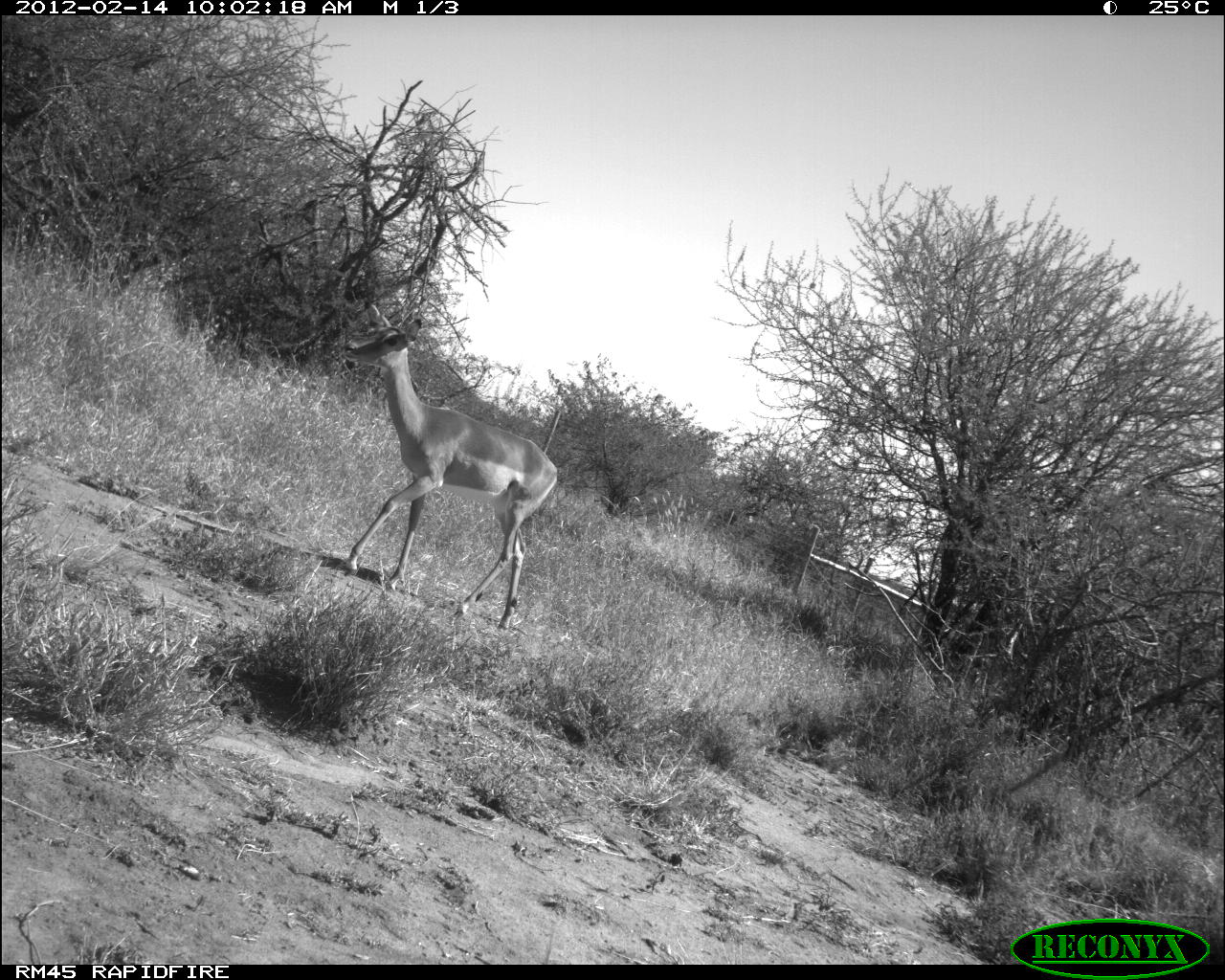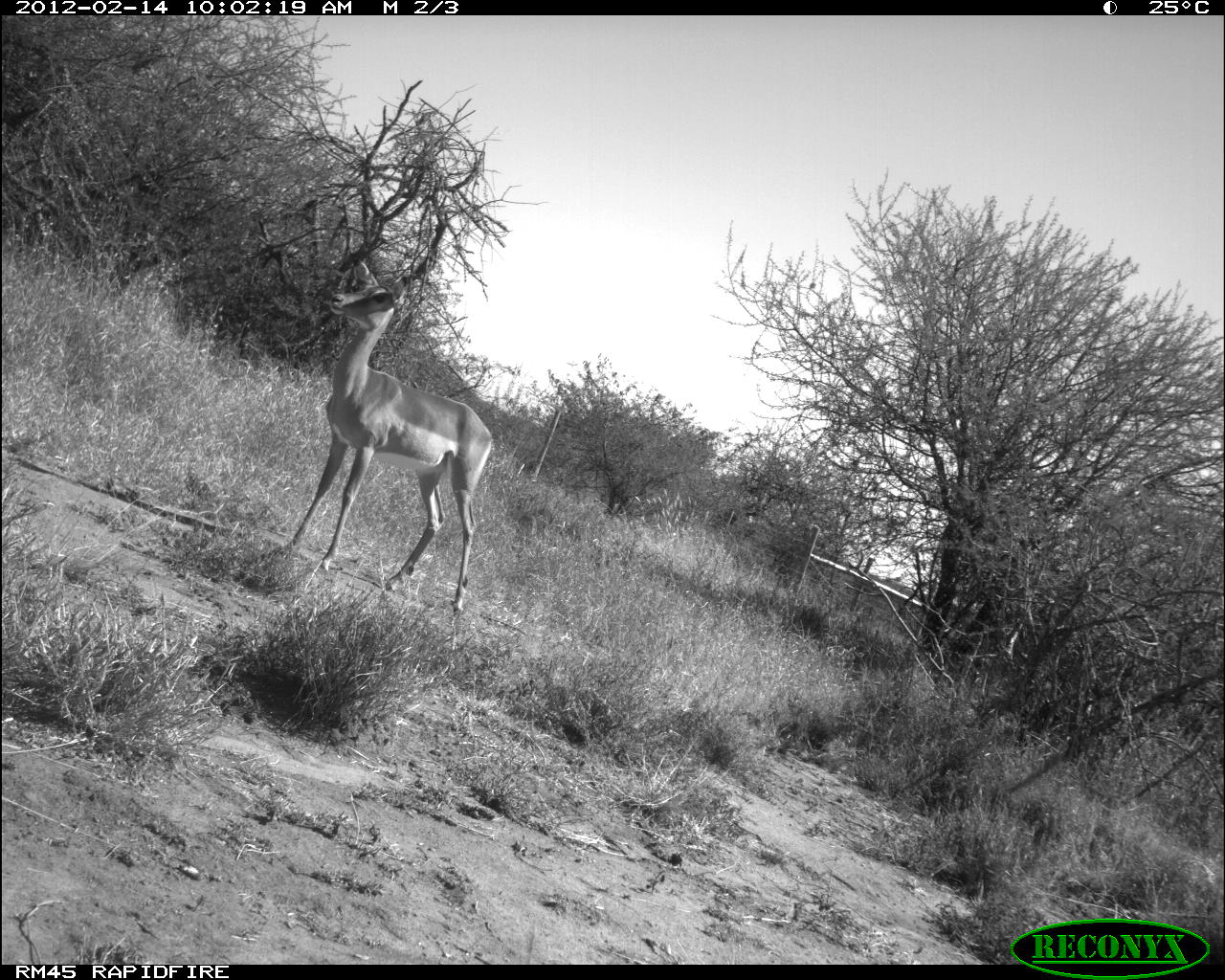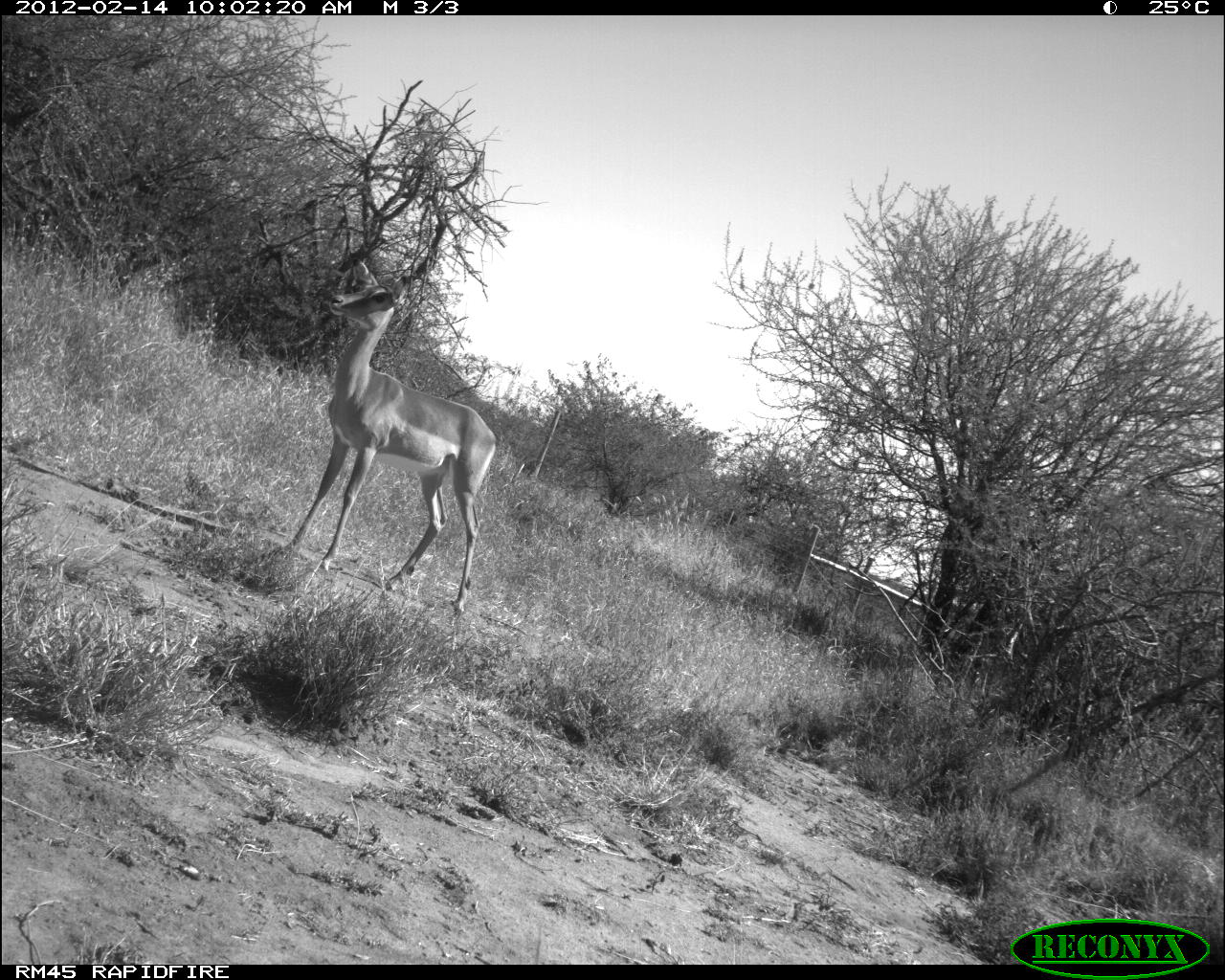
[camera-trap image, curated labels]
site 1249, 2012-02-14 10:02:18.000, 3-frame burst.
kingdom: Animalia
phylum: Chordata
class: Mammalia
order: Artiodactyla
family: Bovidae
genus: Aepyceros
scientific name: Aepyceros melampus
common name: impala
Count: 1.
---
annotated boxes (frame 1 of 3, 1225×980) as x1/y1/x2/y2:
aepyceros melampus: 342/297/558/623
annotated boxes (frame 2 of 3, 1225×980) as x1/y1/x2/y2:
aepyceros melampus: 266/247/491/617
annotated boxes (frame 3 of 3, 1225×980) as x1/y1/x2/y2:
aepyceros melampus: 283/247/497/610